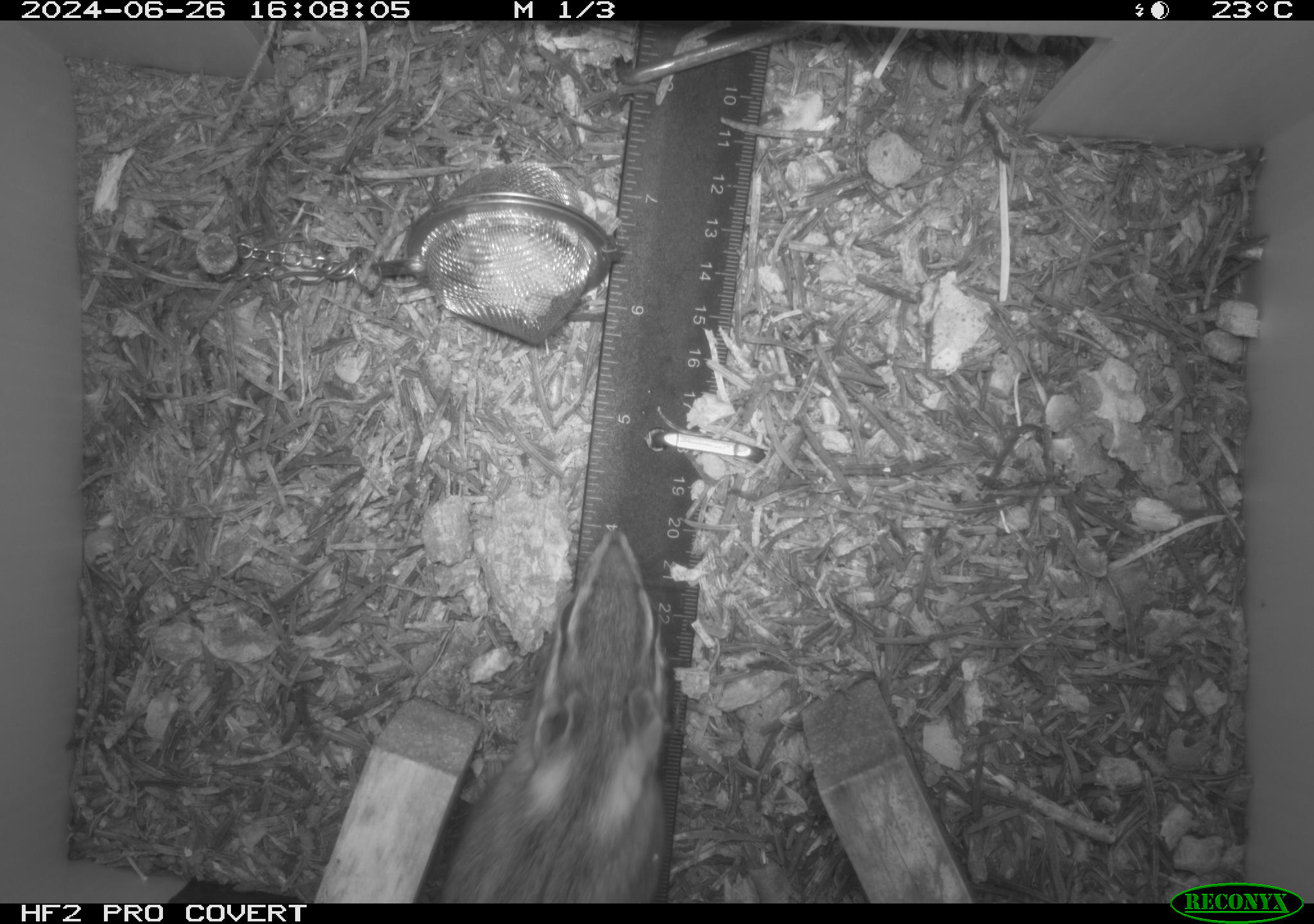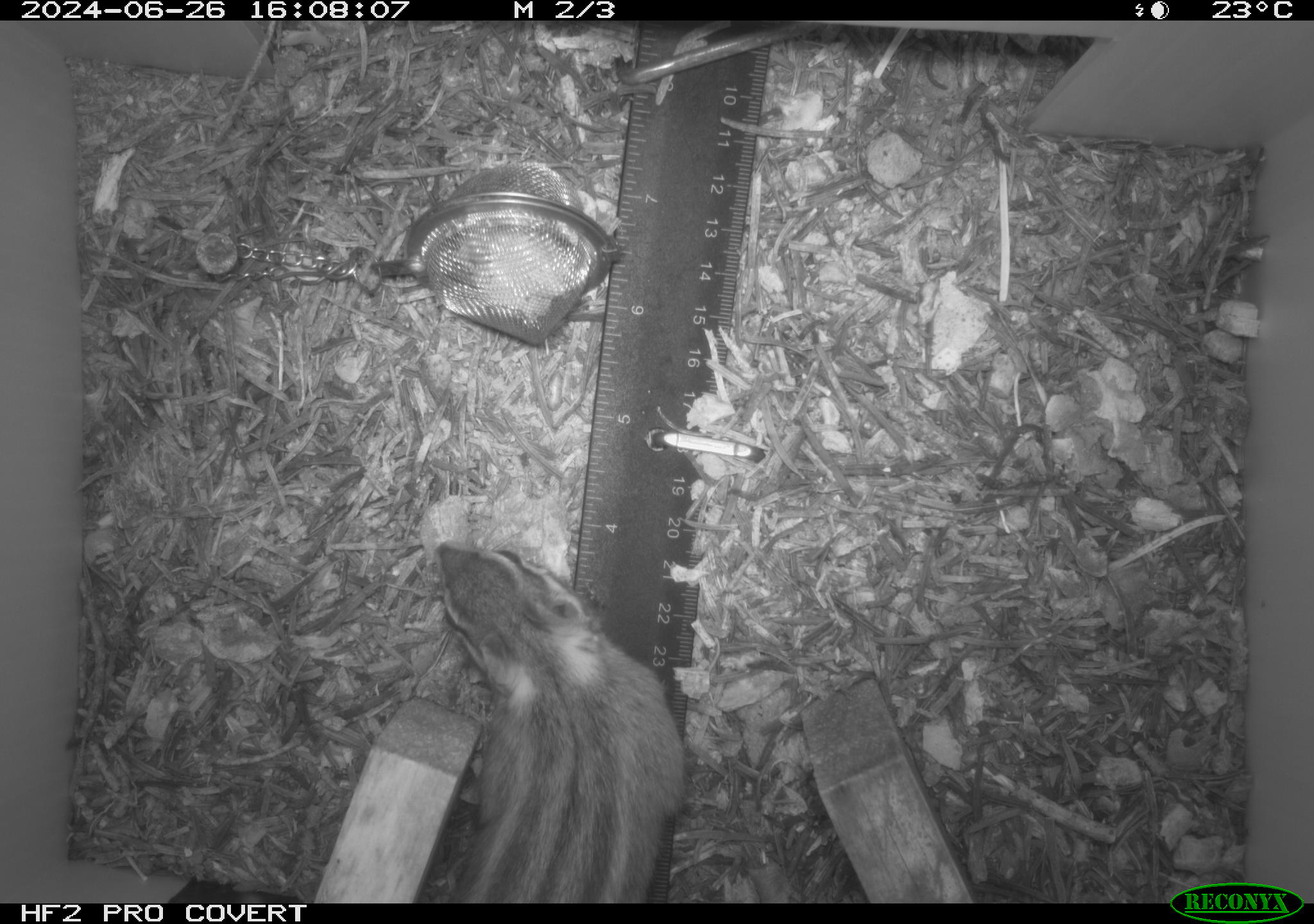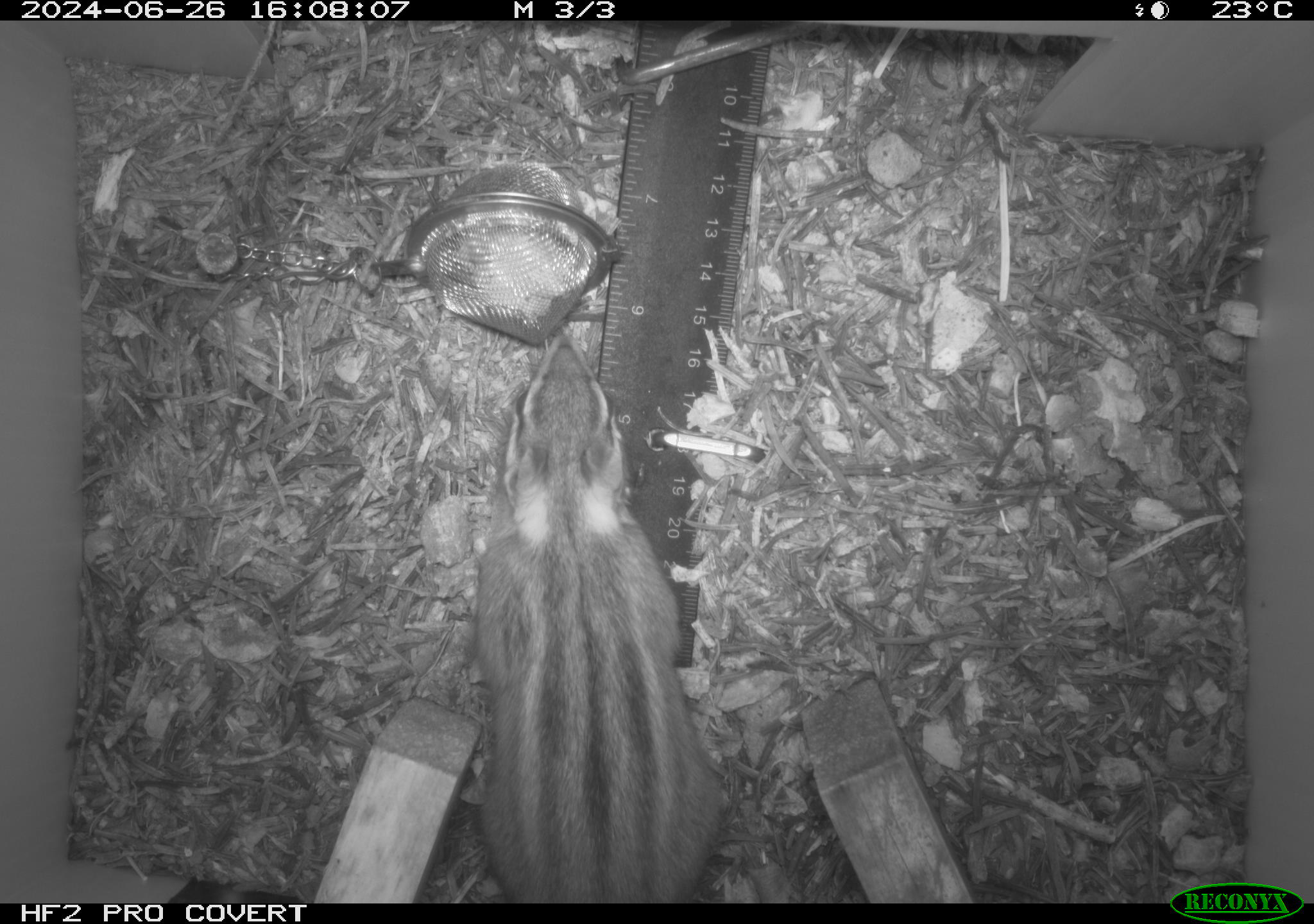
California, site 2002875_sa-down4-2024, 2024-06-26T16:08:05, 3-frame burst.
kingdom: Animalia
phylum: Chordata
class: Mammalia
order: Rodentia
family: Sciuridae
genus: Neotamias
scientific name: Neotamias quadrimaculatus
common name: long-eared chipmunk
Long-eared chipmunk (Neotamias quadrimaculatus).